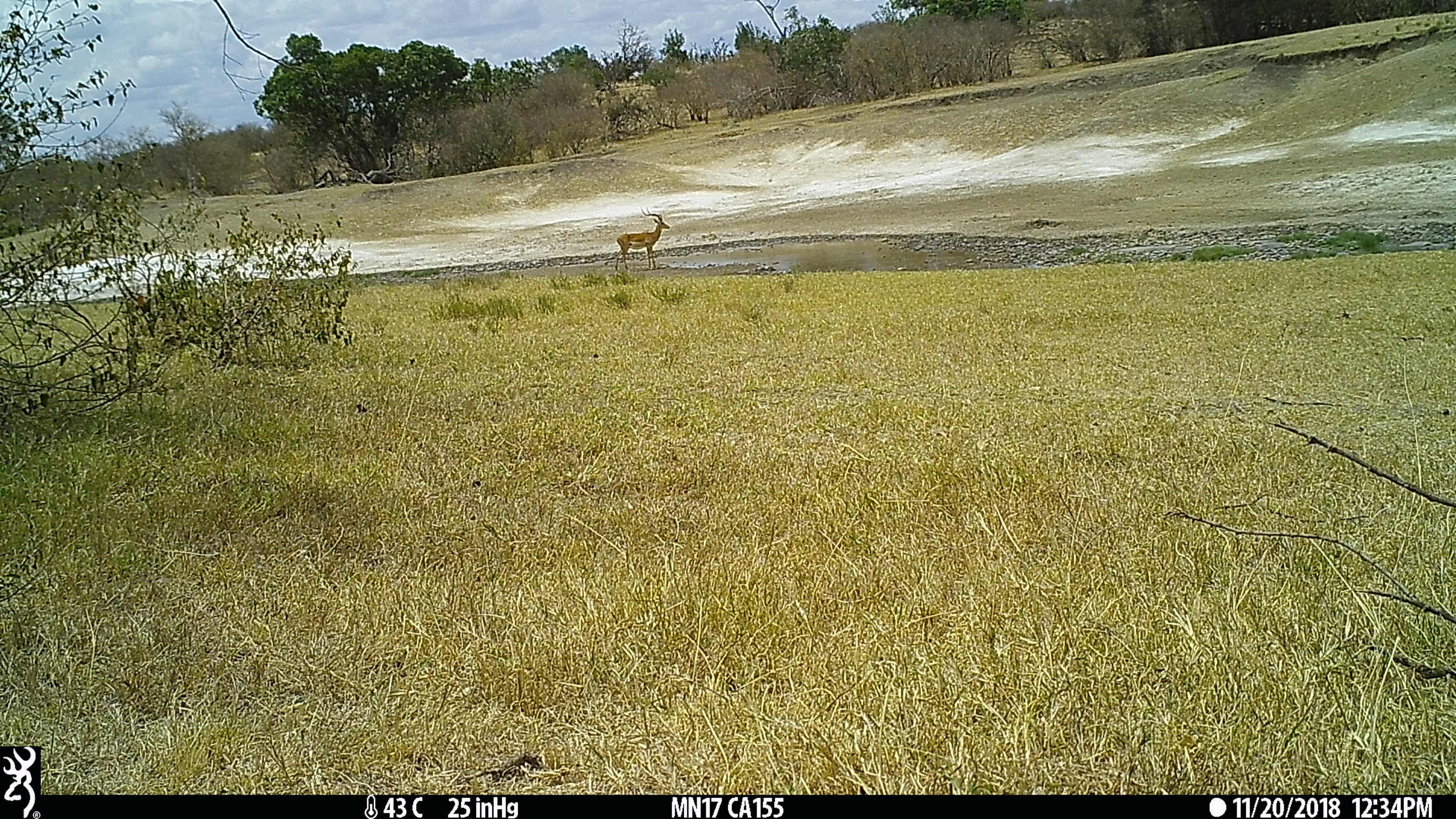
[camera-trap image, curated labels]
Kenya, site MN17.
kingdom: Animalia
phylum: Chordata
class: Mammalia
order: Artiodactyla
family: Bovidae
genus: Aepyceros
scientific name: Aepyceros melampus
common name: impala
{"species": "impala (Aepyceros melampus)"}